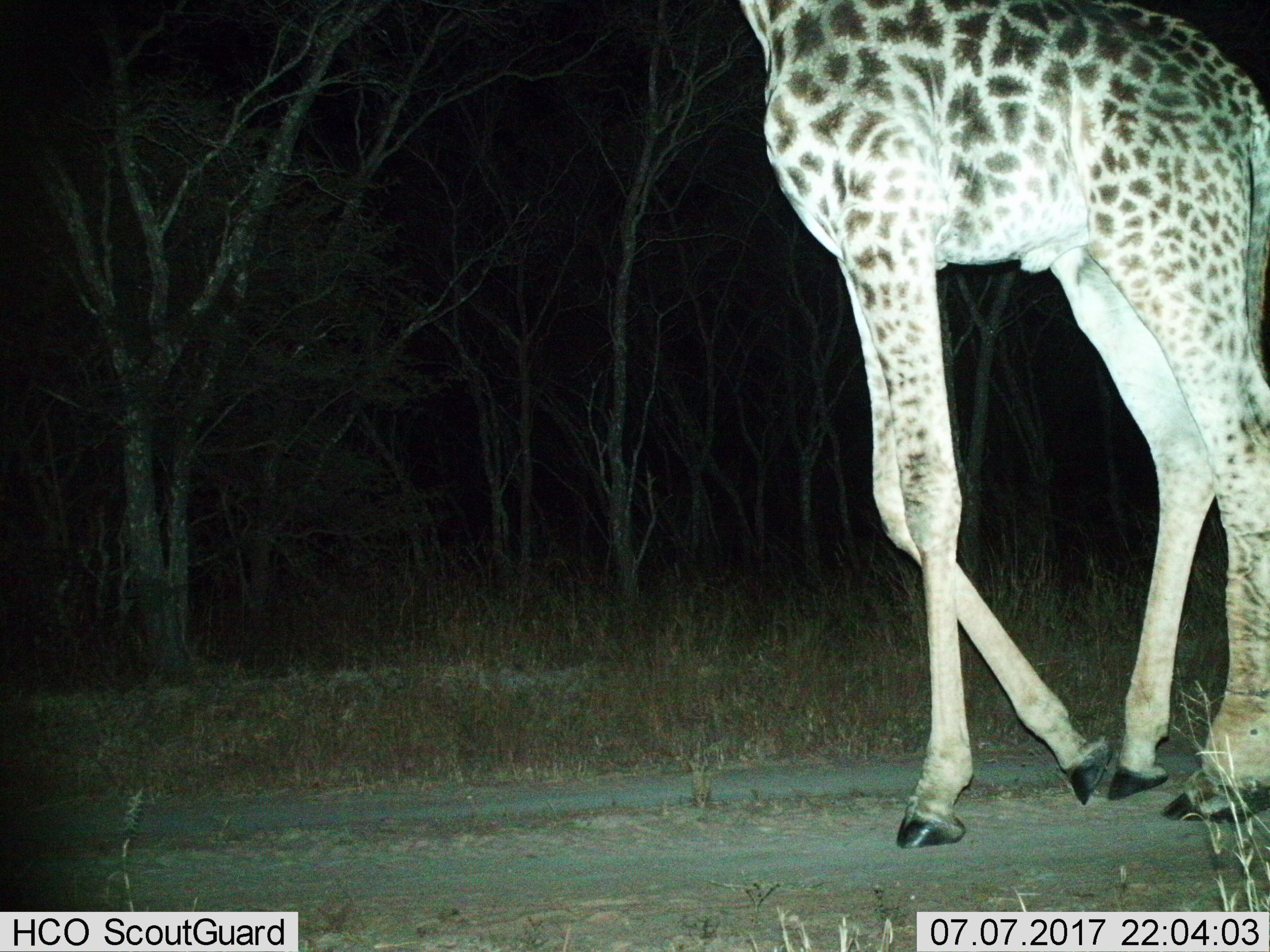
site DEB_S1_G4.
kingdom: Animalia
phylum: Chordata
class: Mammalia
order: Artiodactyla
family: Giraffidae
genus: Giraffa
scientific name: Giraffa camelopardalis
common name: giraffe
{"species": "giraffe (Giraffa camelopardalis)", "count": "1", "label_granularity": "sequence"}